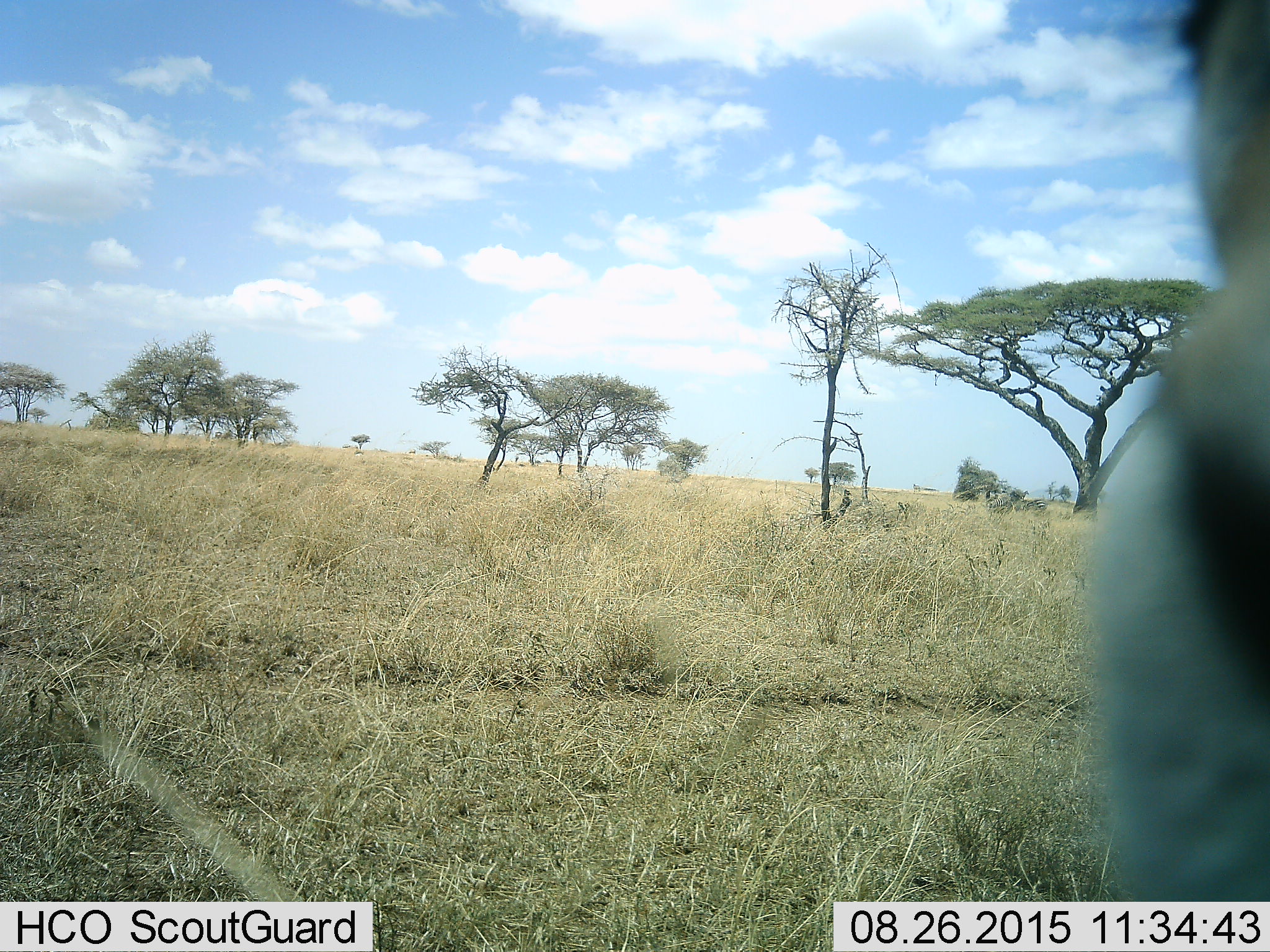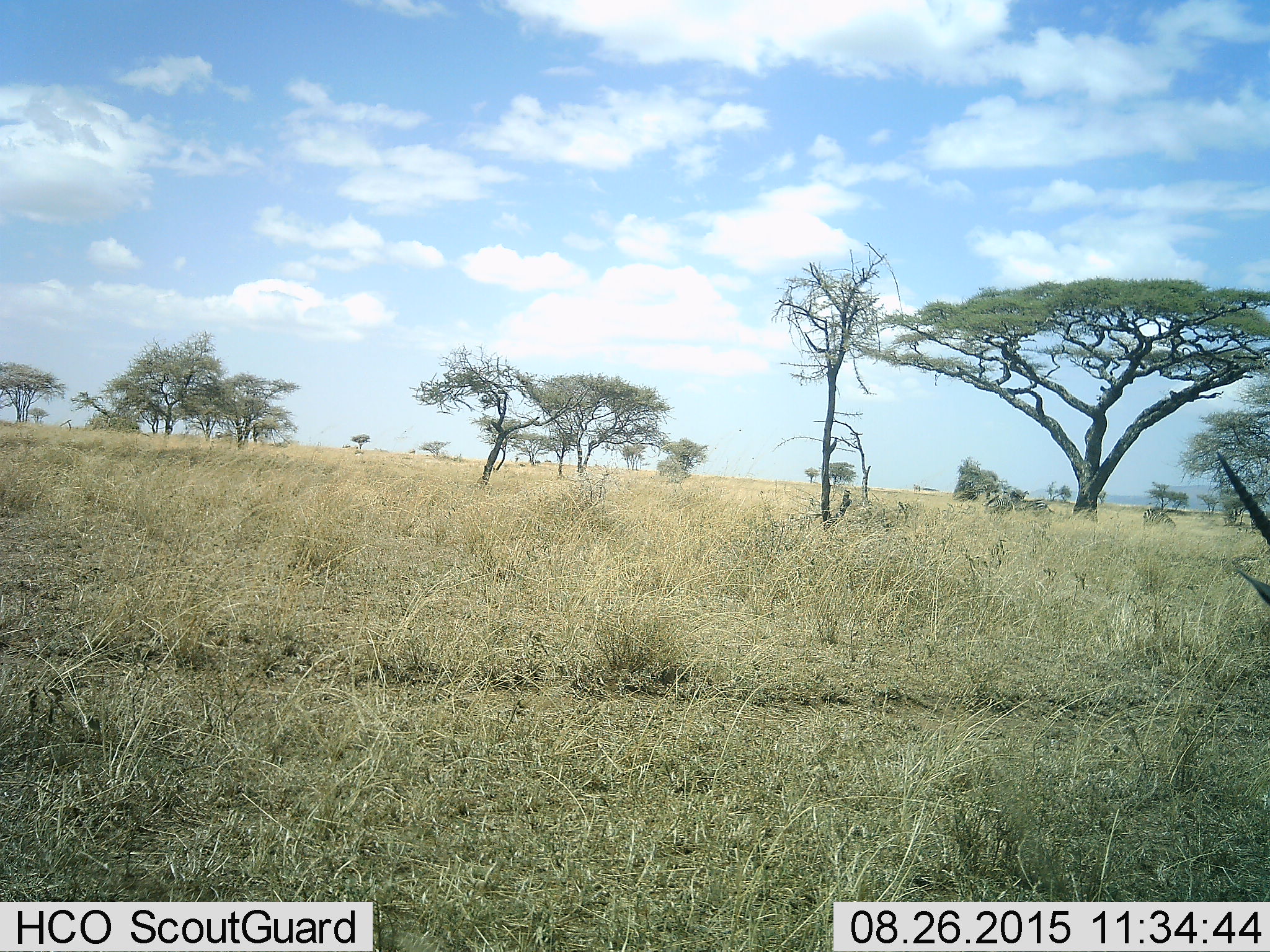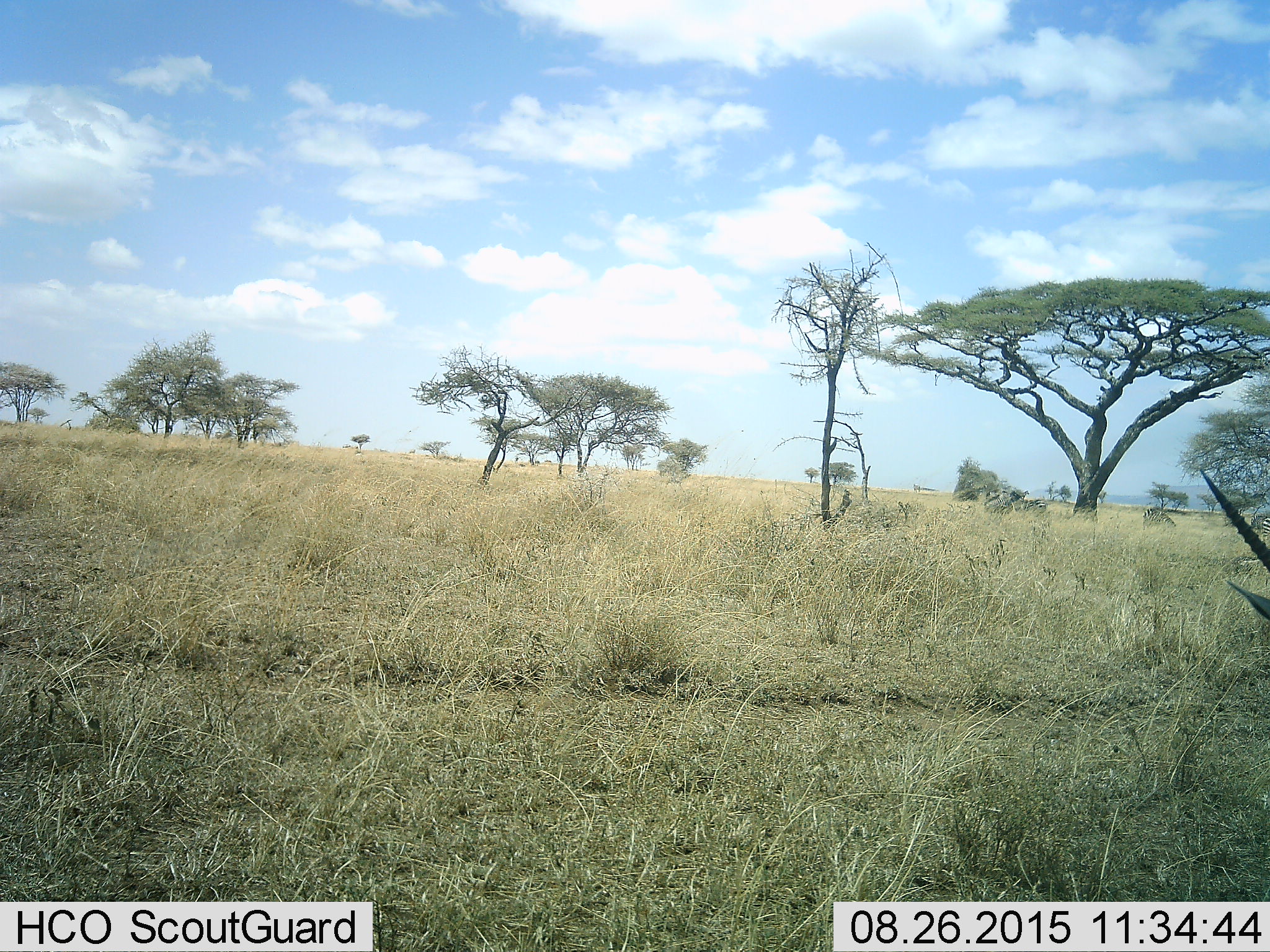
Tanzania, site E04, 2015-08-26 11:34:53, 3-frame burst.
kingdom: Animalia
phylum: Chordata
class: Mammalia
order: Artiodactyla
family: Bovidae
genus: Eudorcas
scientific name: Eudorcas thomsonii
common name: thomson's gazelle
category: gazellethomsons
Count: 2.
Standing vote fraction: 75%.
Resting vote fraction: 0%.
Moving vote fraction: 50%.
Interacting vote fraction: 0%.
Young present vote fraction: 0%.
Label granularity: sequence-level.